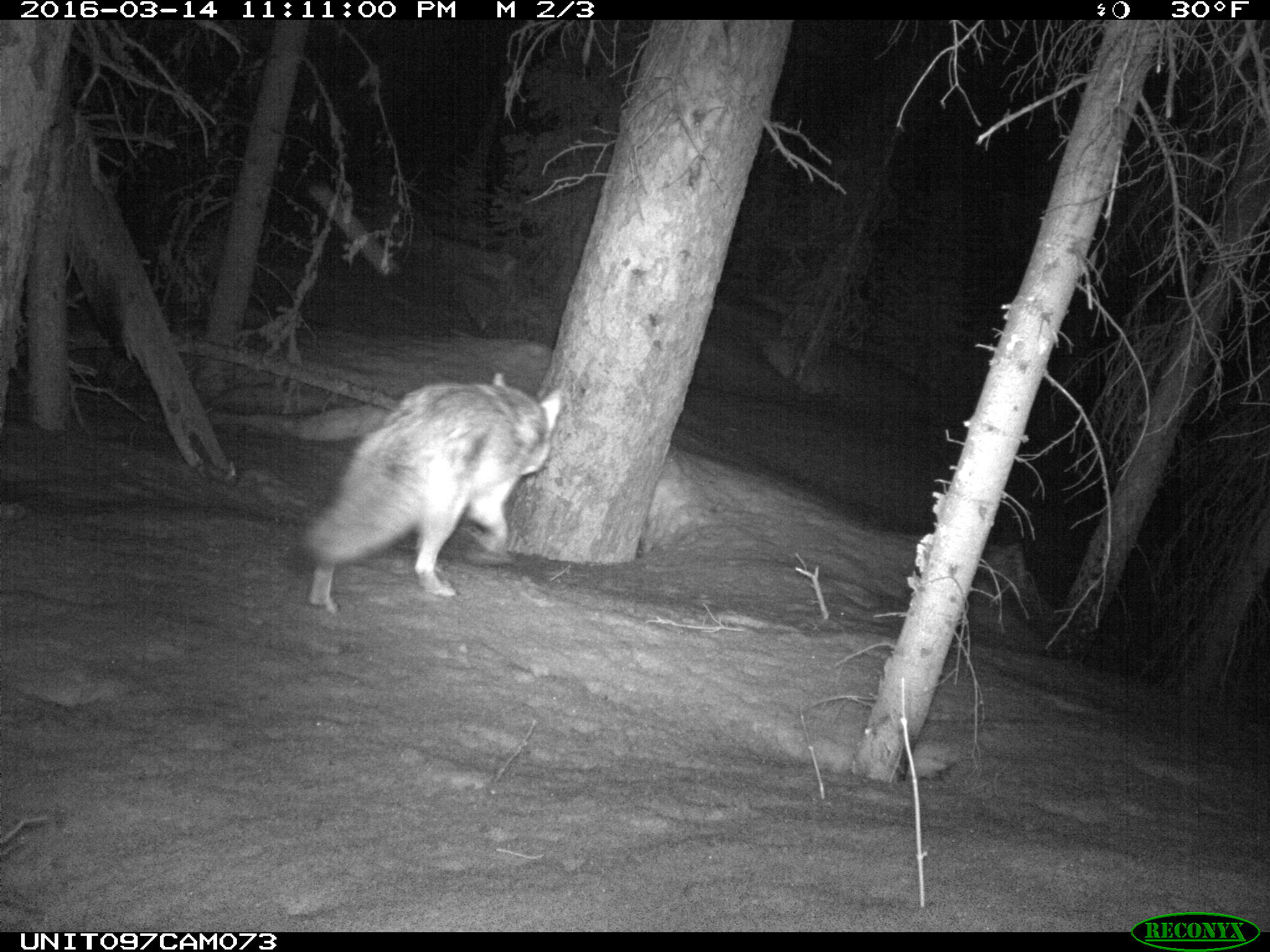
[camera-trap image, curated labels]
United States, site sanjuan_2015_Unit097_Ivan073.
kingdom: Animalia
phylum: Chordata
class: Mammalia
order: Carnivora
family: Canidae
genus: Canis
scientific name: Canis latrans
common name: coyote